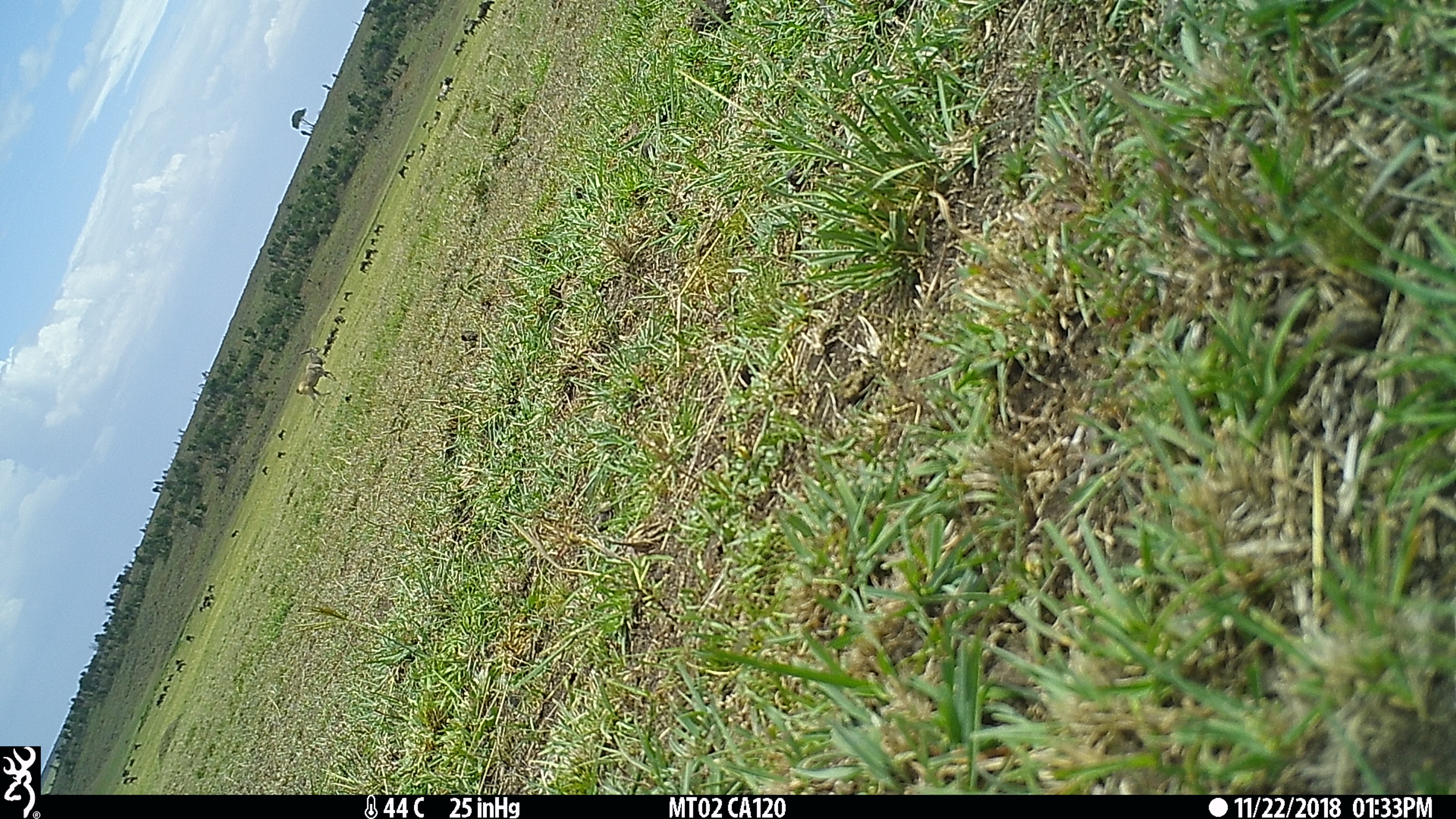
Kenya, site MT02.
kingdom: Animalia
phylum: Chordata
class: Mammalia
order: Artiodactyla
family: Bovidae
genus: Tragelaphus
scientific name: Tragelaphus oryx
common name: eland